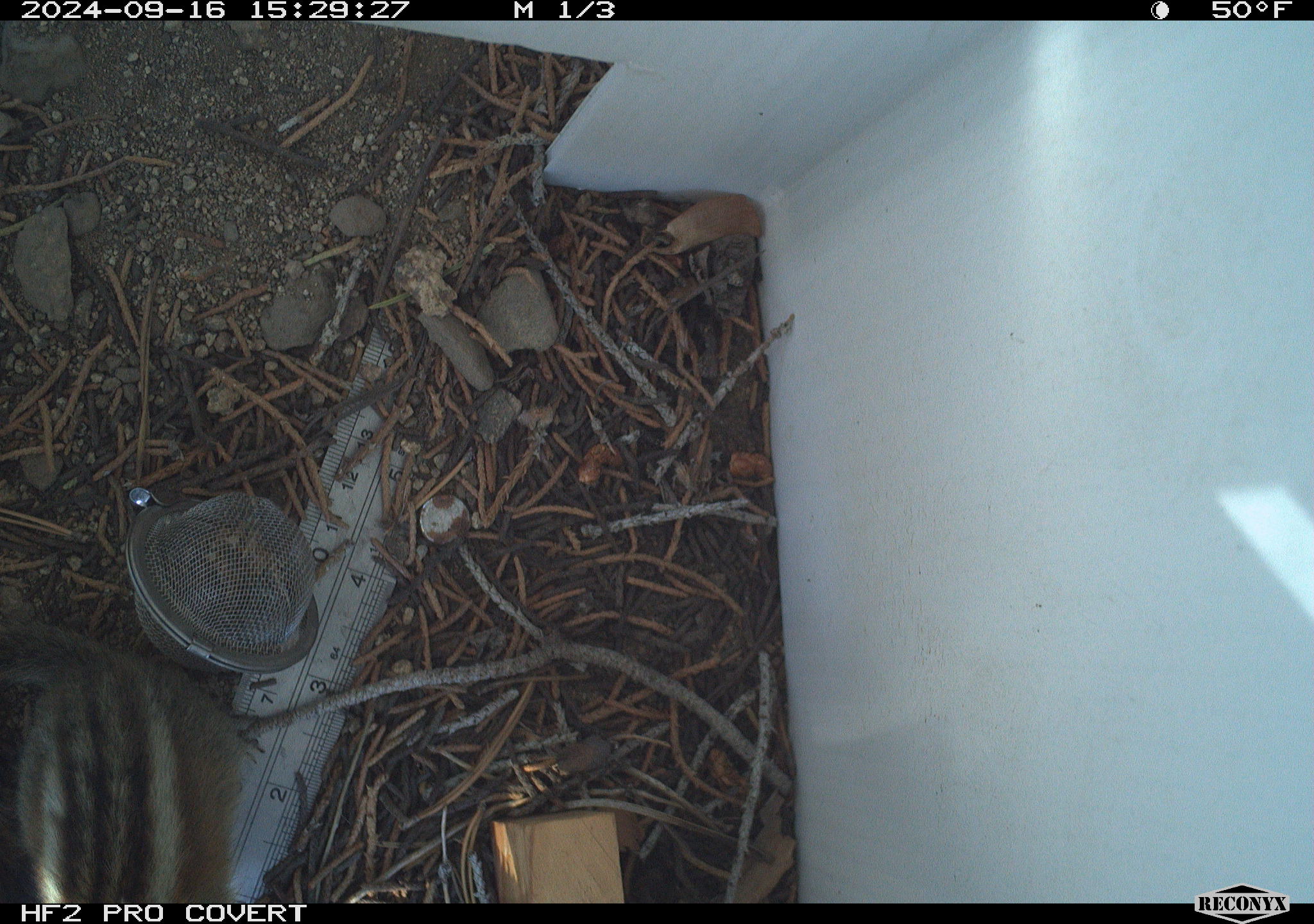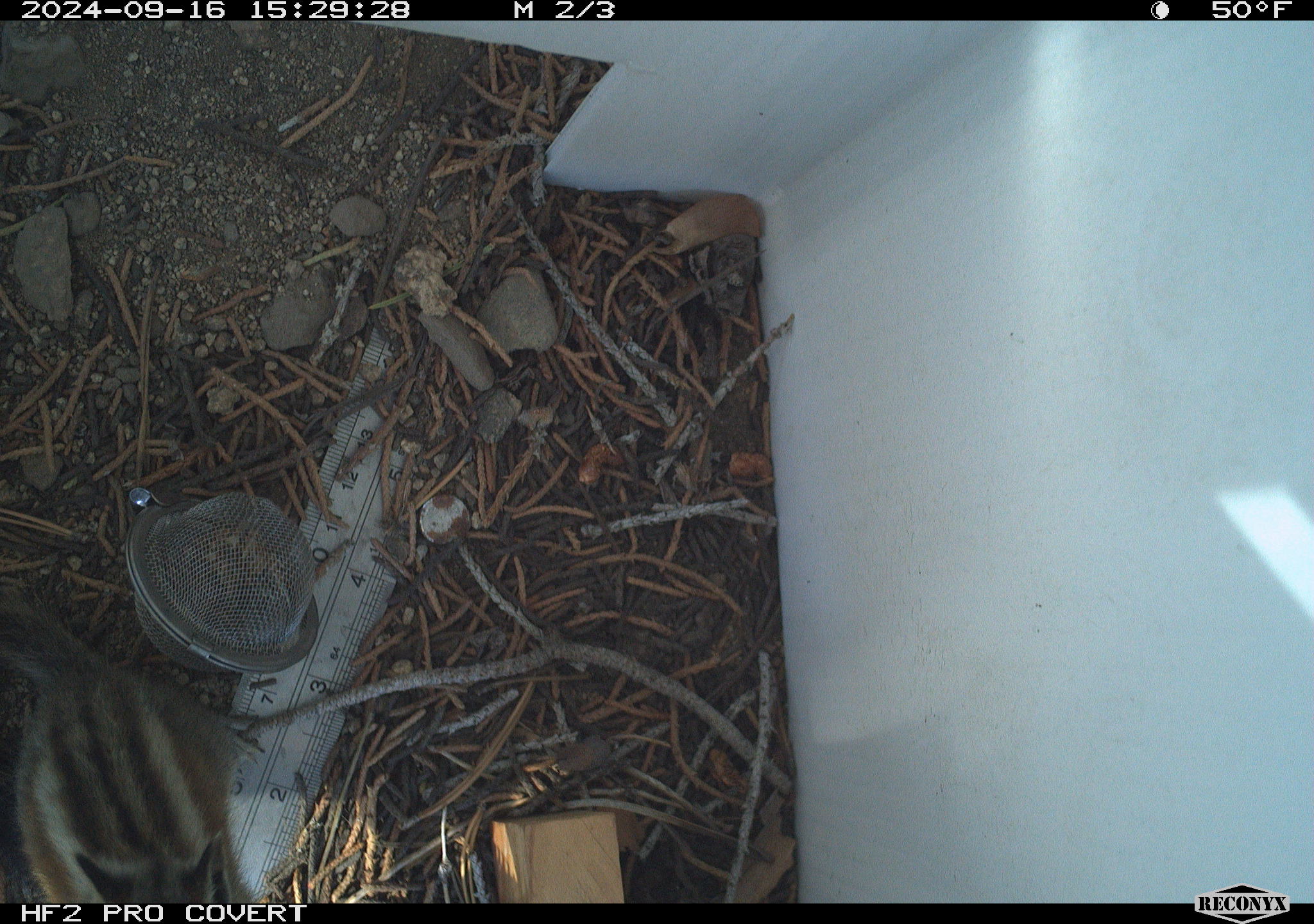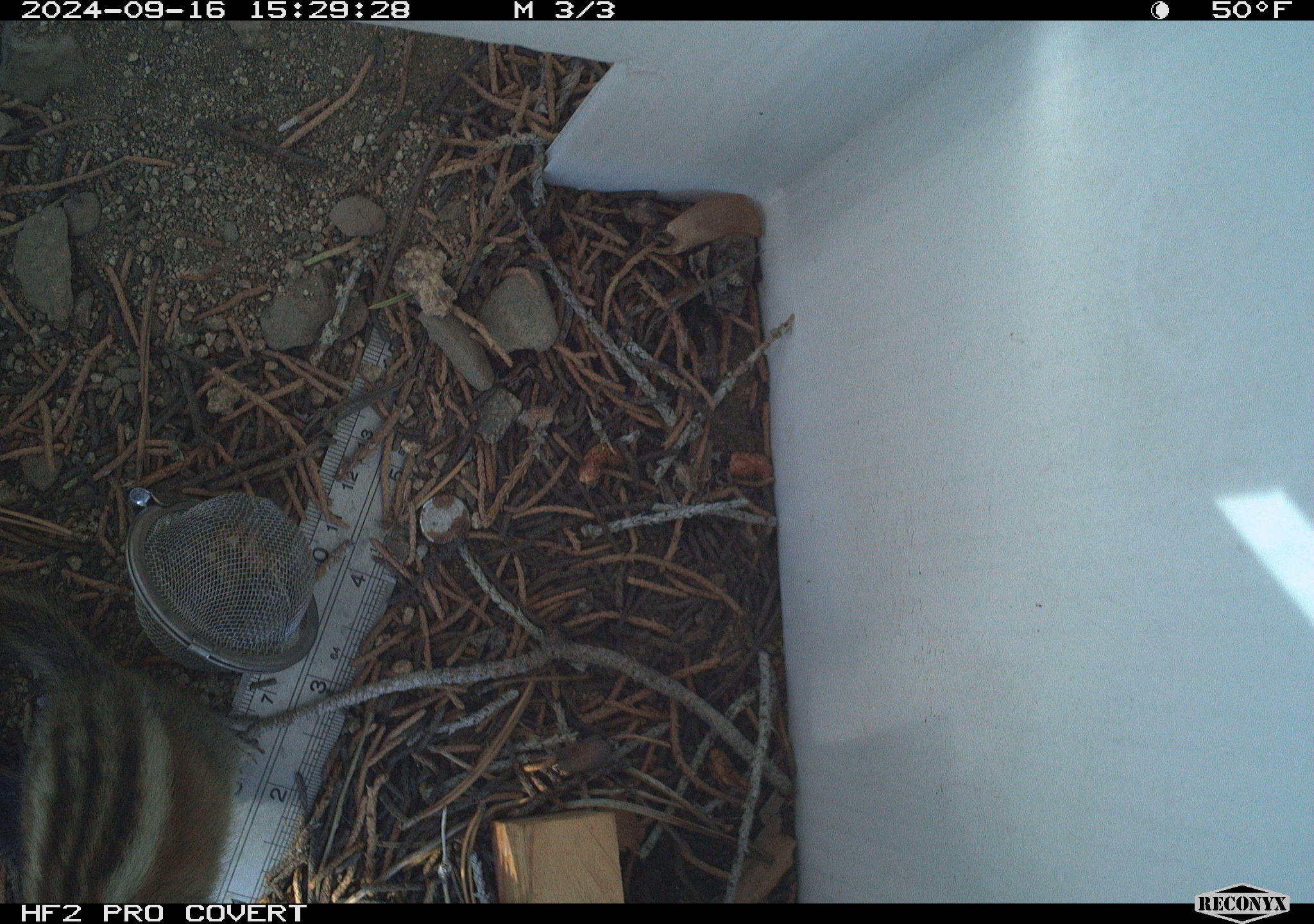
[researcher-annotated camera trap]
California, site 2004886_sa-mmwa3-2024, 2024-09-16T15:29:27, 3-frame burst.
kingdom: Animalia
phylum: Chordata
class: Mammalia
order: Rodentia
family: Sciuridae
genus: Neotamias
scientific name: Neotamias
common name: western chipmunks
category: neotamias species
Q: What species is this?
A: Neotamias species (western chipmunks) (Neotamias).